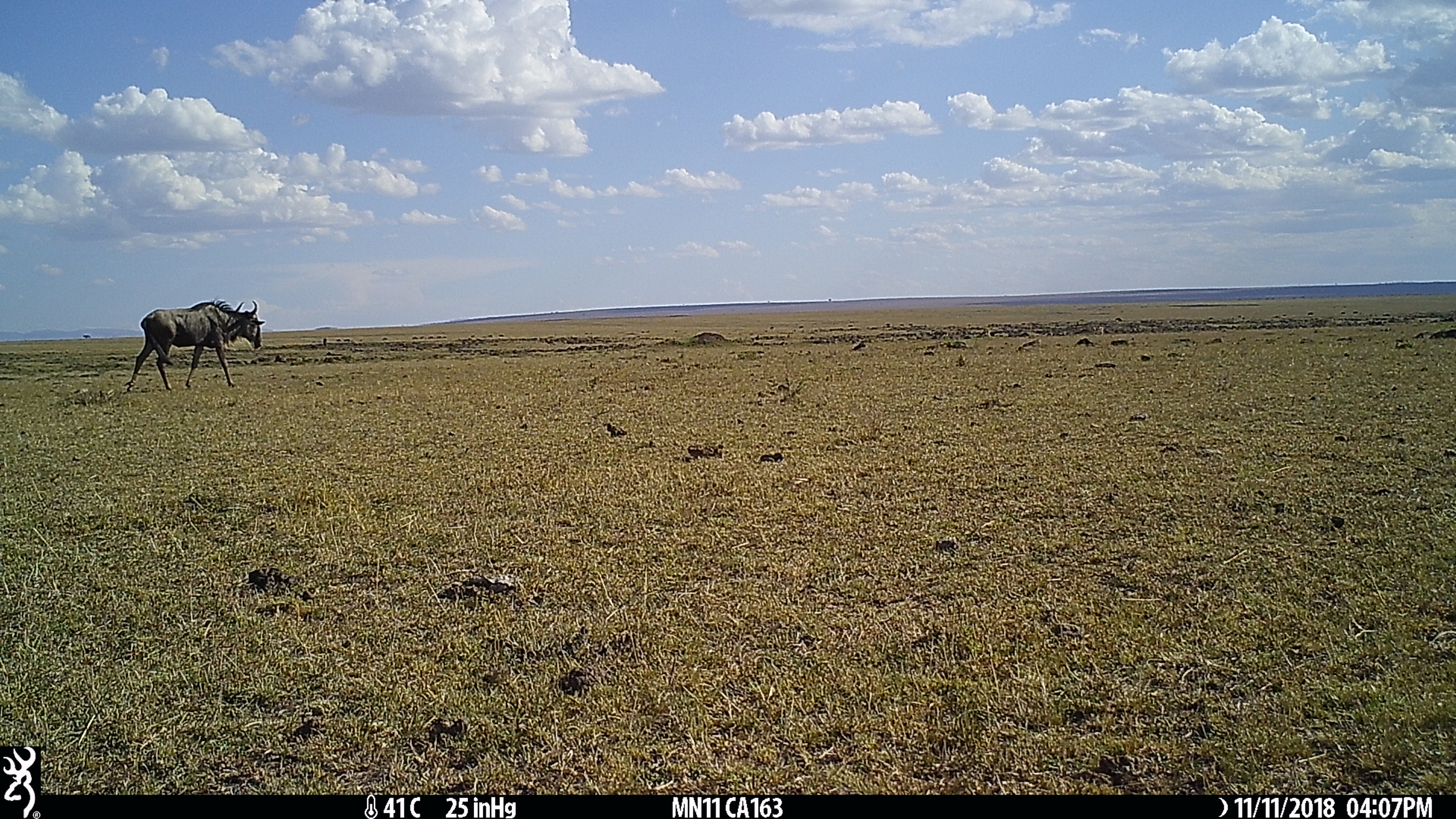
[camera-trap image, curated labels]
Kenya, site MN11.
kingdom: Animalia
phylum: Chordata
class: Mammalia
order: Artiodactyla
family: Bovidae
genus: Connochaetes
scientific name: Connochaetes taurinus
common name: blue wildebeest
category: wildebeest